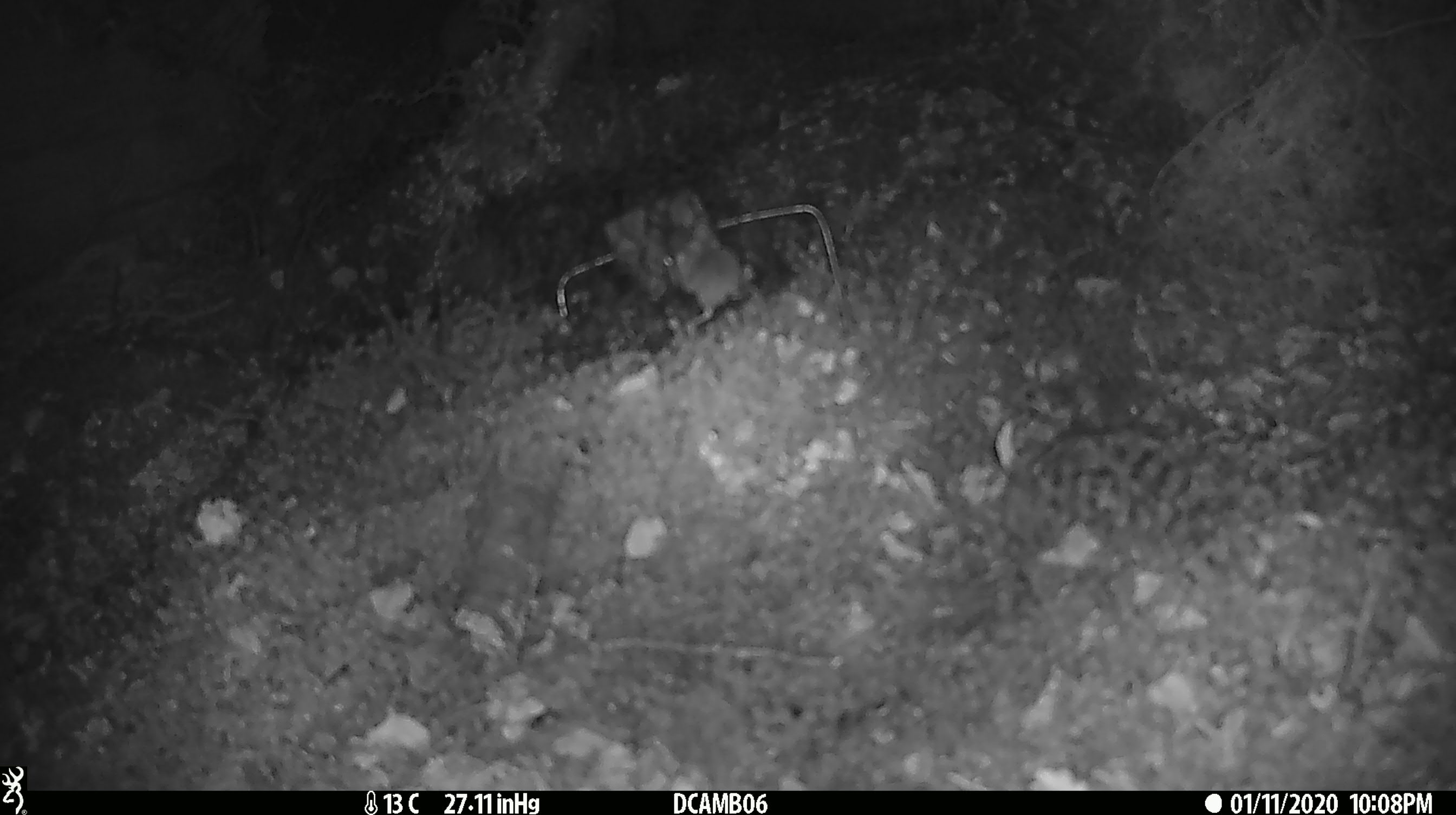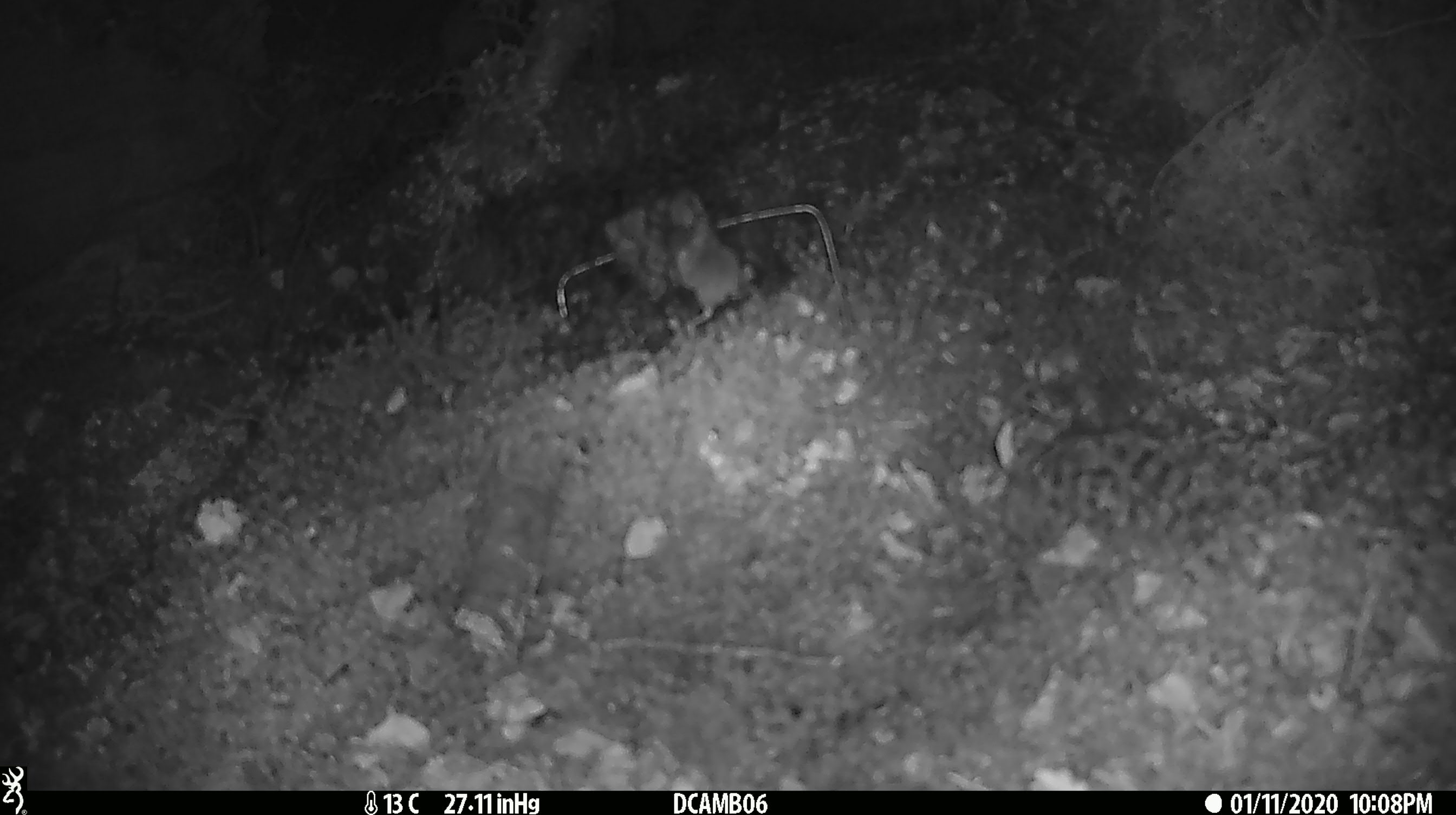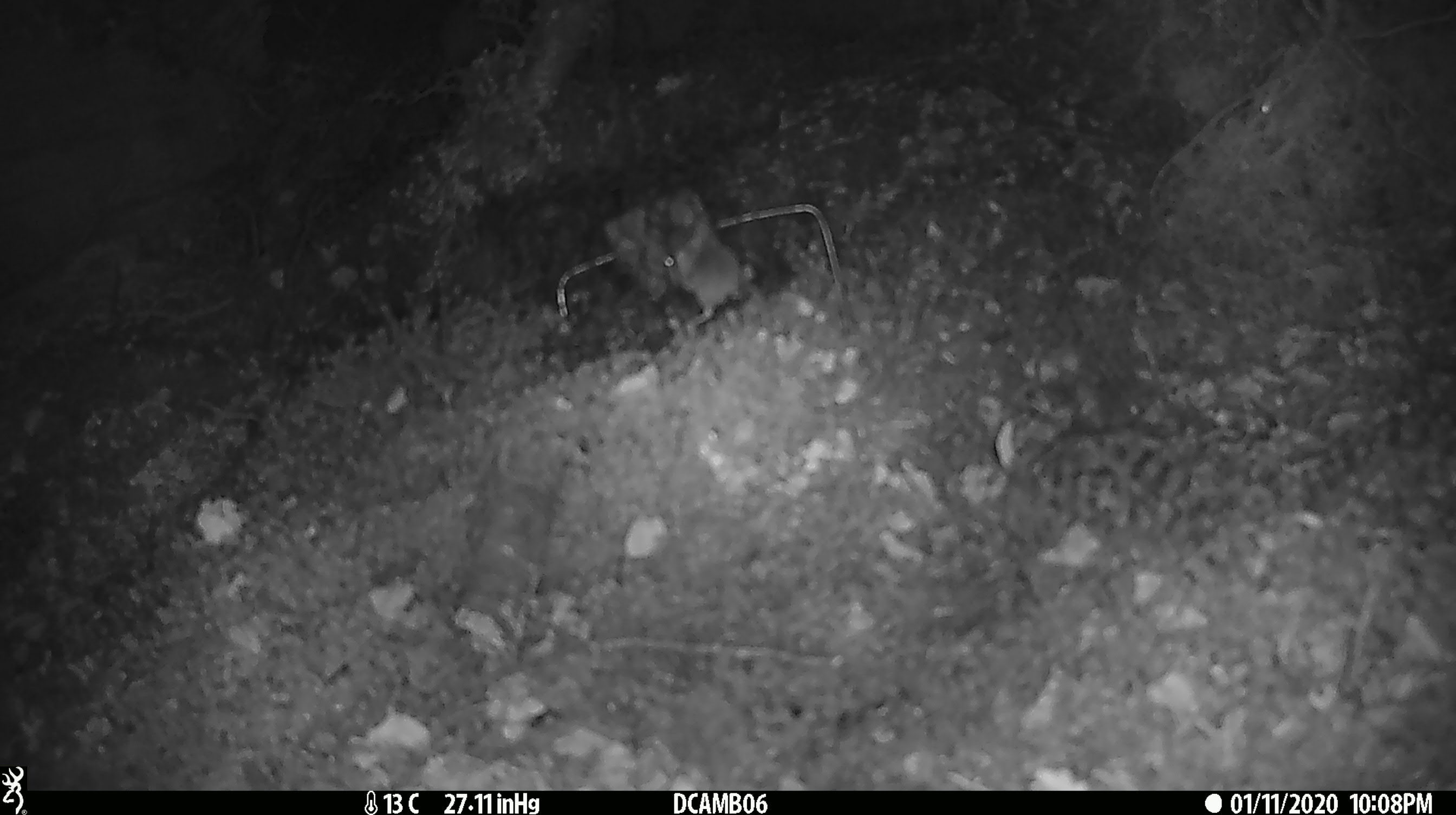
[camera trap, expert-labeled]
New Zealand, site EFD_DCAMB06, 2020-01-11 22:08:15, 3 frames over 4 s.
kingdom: Animalia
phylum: Chordata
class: Mammalia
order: Rodentia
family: Muridae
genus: Mus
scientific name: Mus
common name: mouse